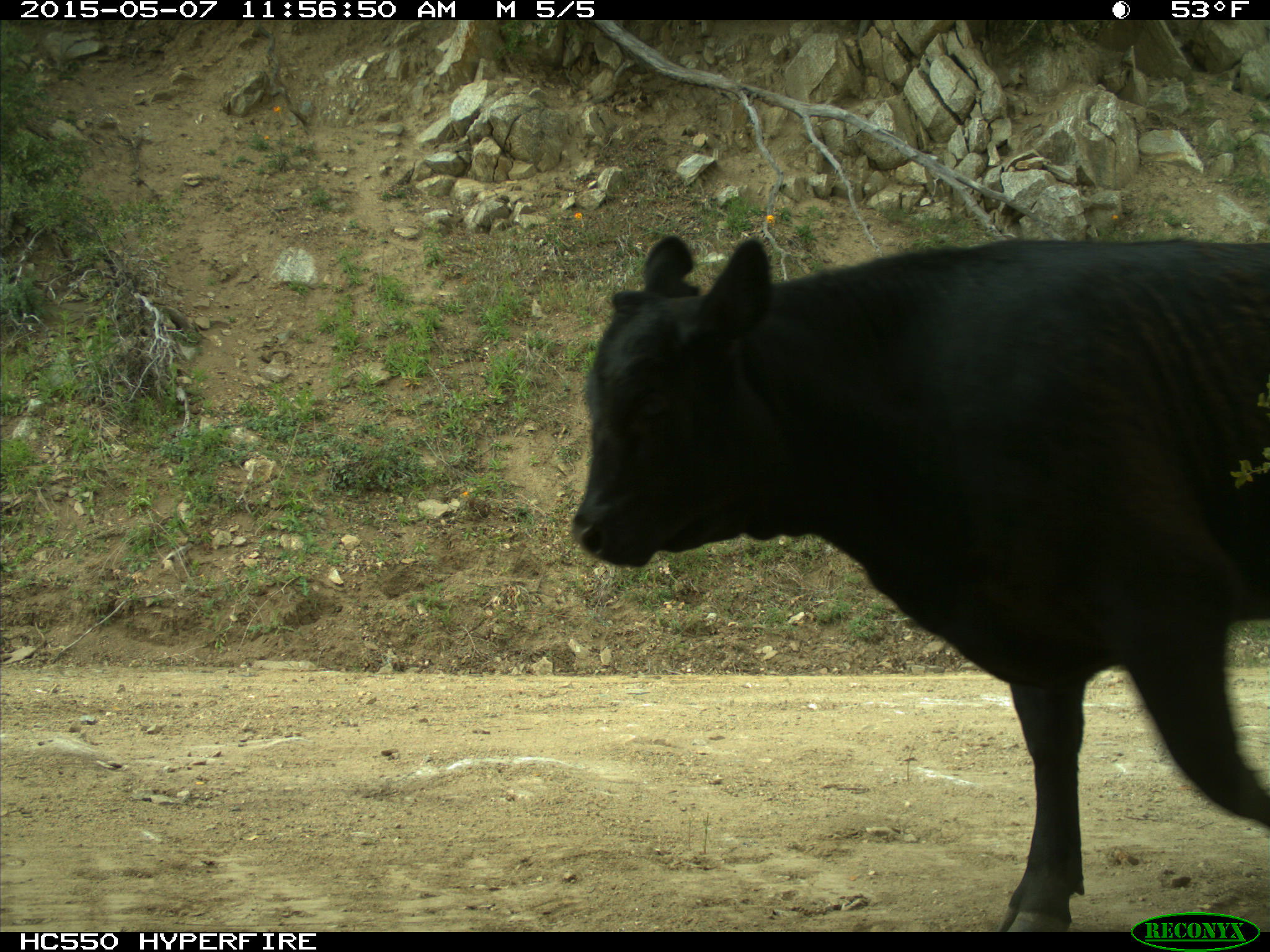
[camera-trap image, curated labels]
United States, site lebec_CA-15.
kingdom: Animalia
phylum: Chordata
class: Mammalia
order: Artiodactyla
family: Bovidae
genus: Bos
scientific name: Bos taurus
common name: domestic cow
Bos taurus (domestic cow).